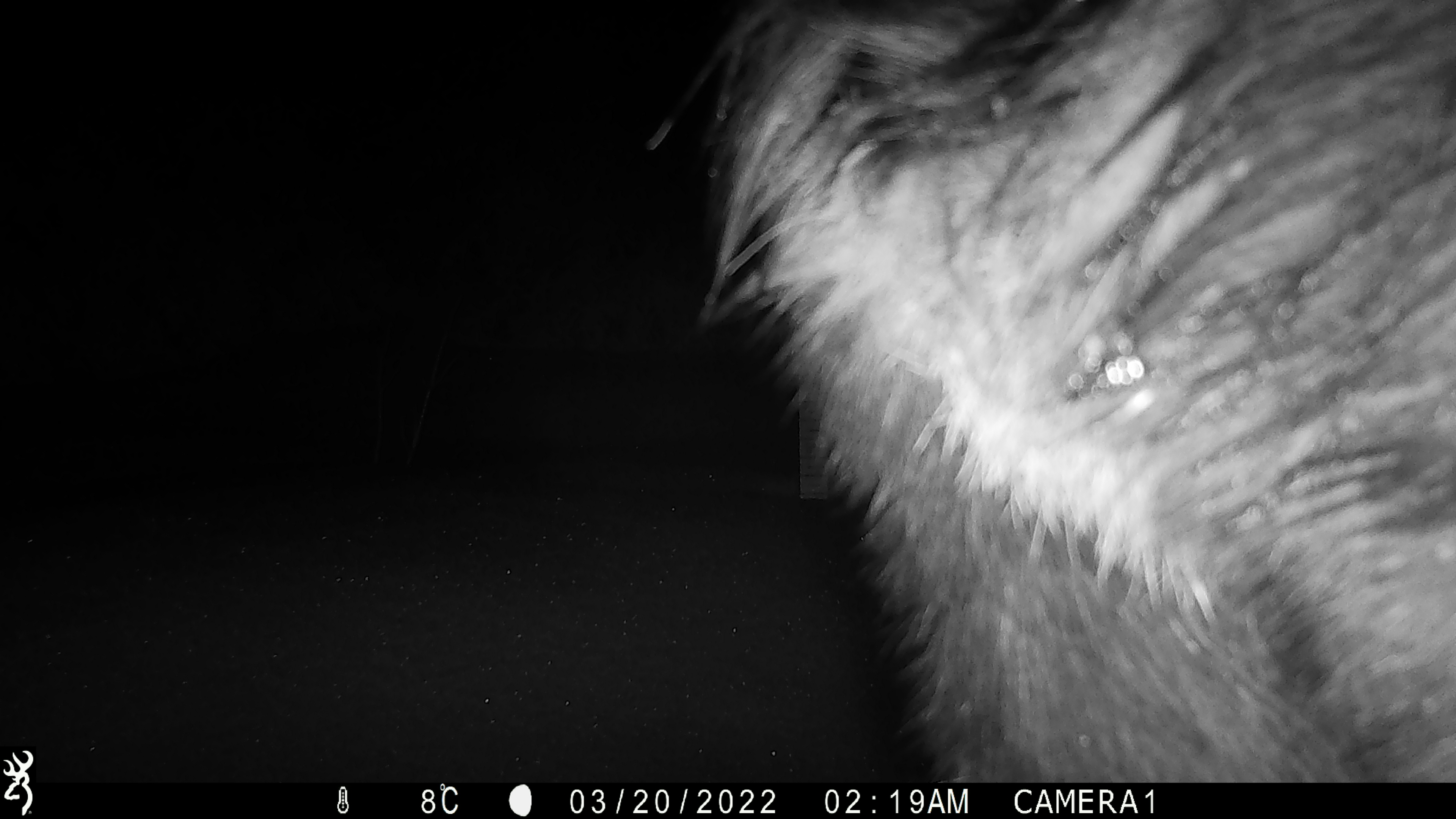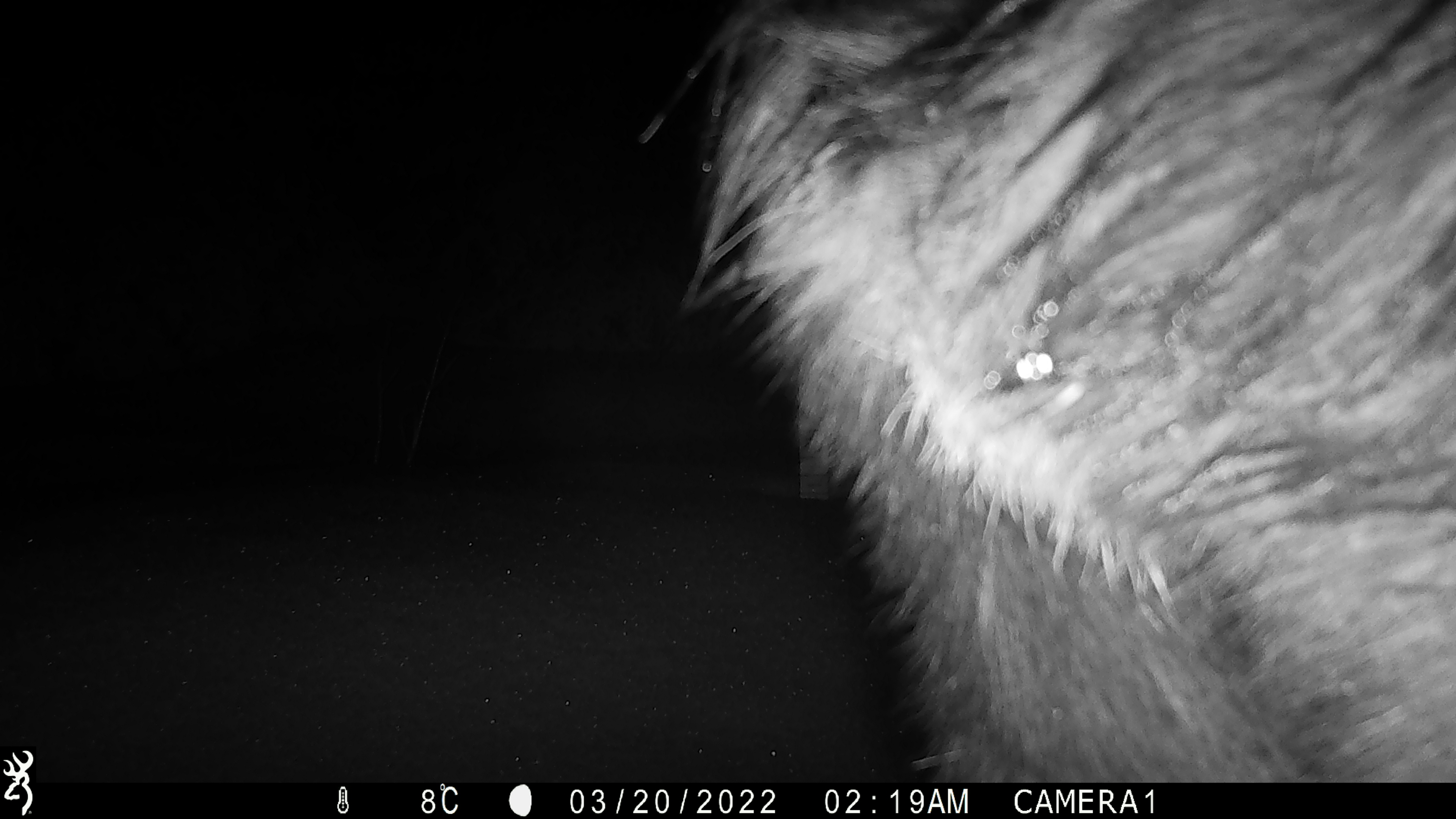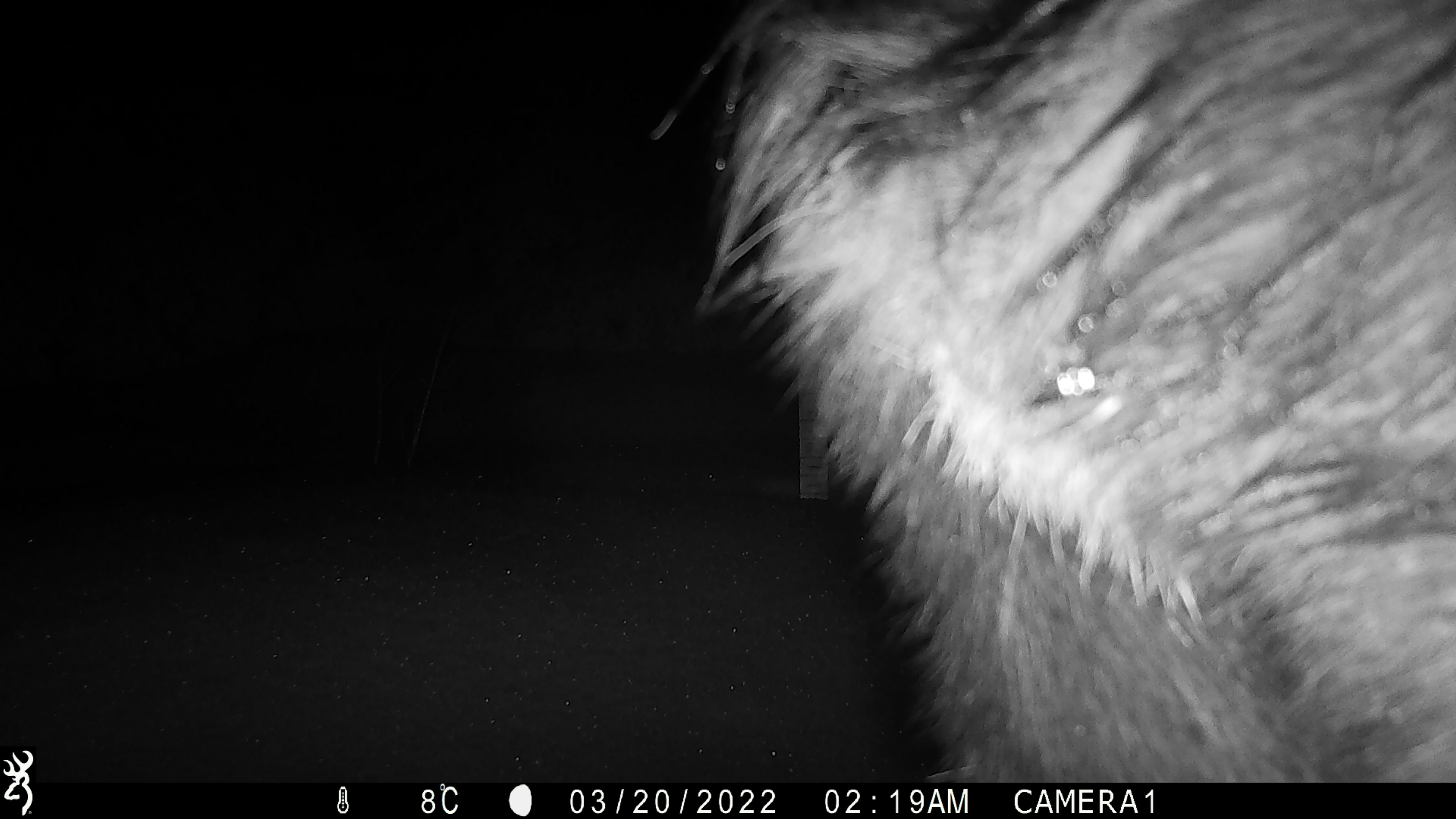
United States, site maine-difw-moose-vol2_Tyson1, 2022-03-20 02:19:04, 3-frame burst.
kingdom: Animalia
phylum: Chordata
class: Mammalia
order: Artiodactyla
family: Cervidae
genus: Alces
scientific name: Alces alces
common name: moose